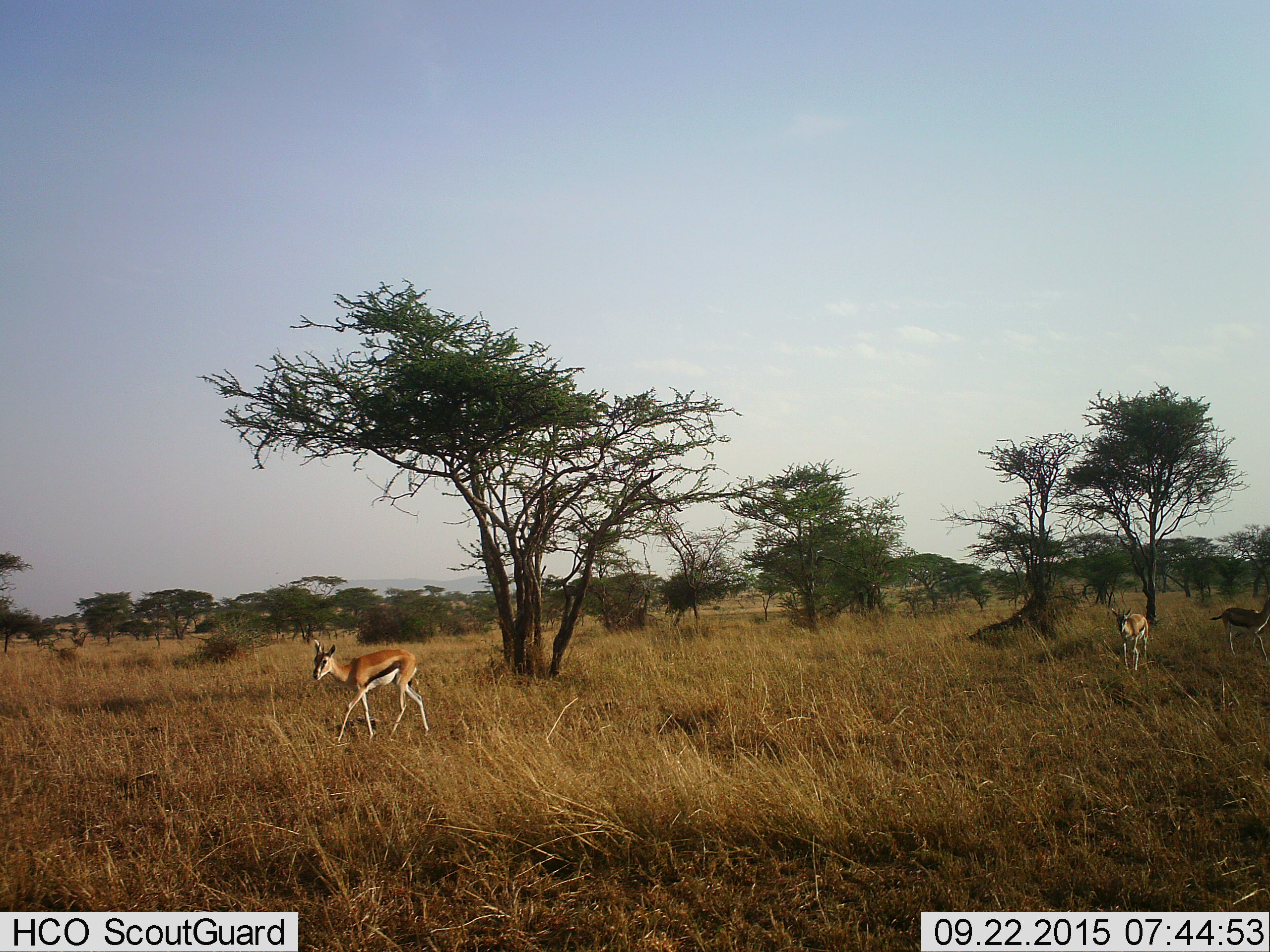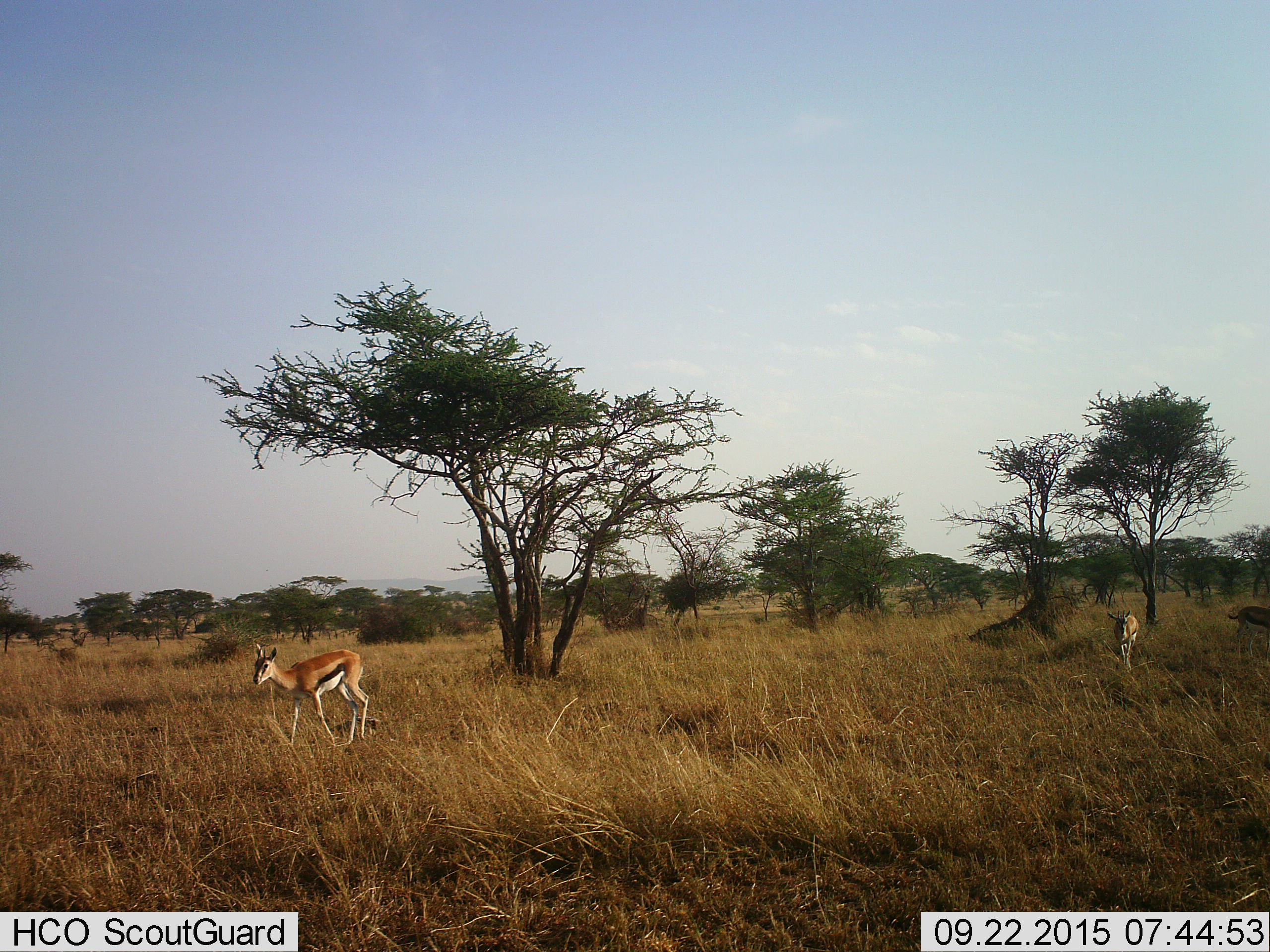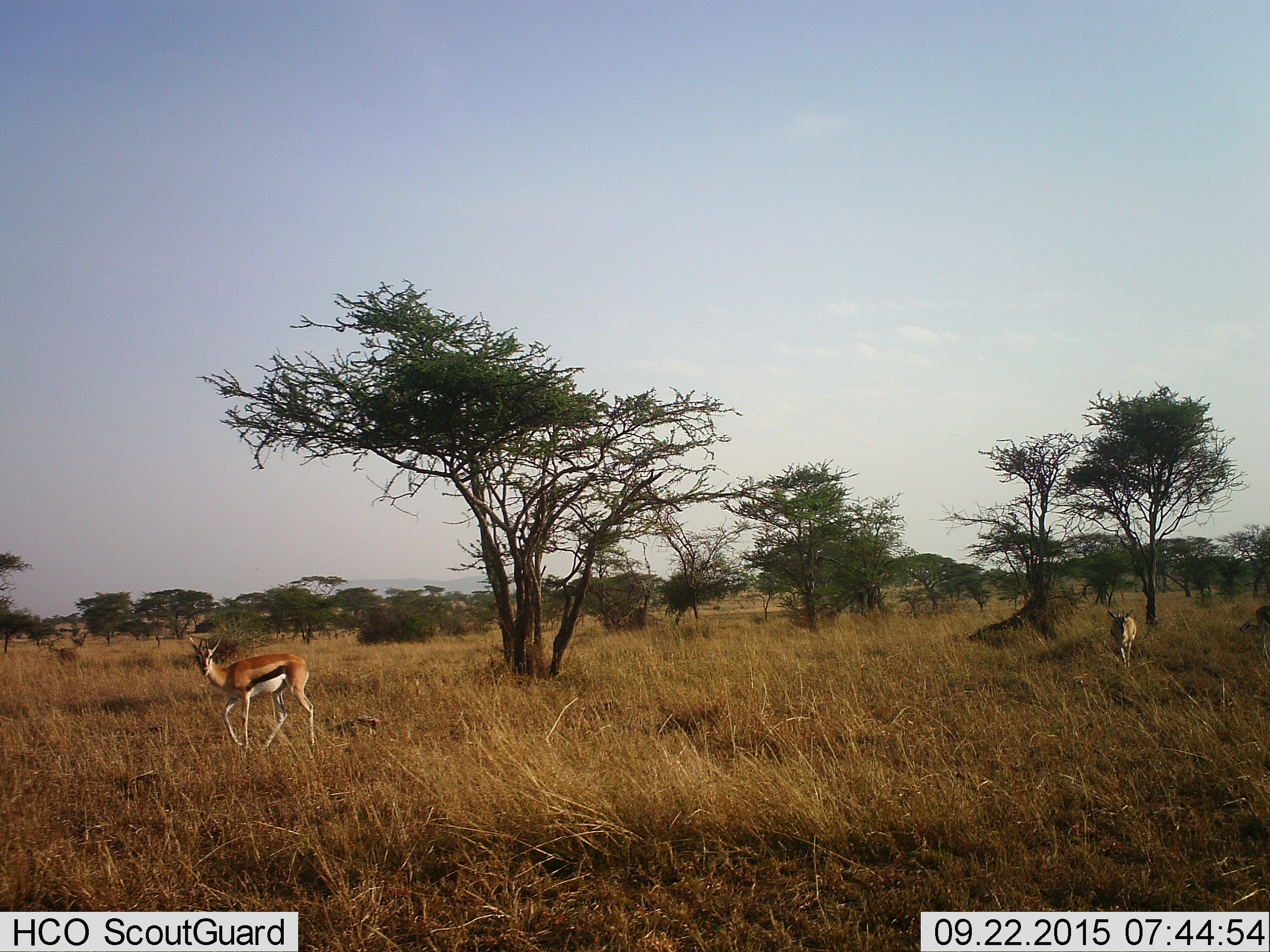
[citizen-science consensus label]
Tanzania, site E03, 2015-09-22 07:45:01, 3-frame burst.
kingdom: Animalia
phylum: Chordata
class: Mammalia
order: Artiodactyla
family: Bovidae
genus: Eudorcas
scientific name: Eudorcas thomsonii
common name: thomson's gazelle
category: gazellethomsons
Gazellethomsons (thomson's gazelle) (Eudorcas thomsonii), count 3. Behavior (volunteer vote fractions): standing 12%, resting 0%, moving 100%, interacting 0%. Young present (vote fraction): 0%. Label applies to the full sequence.